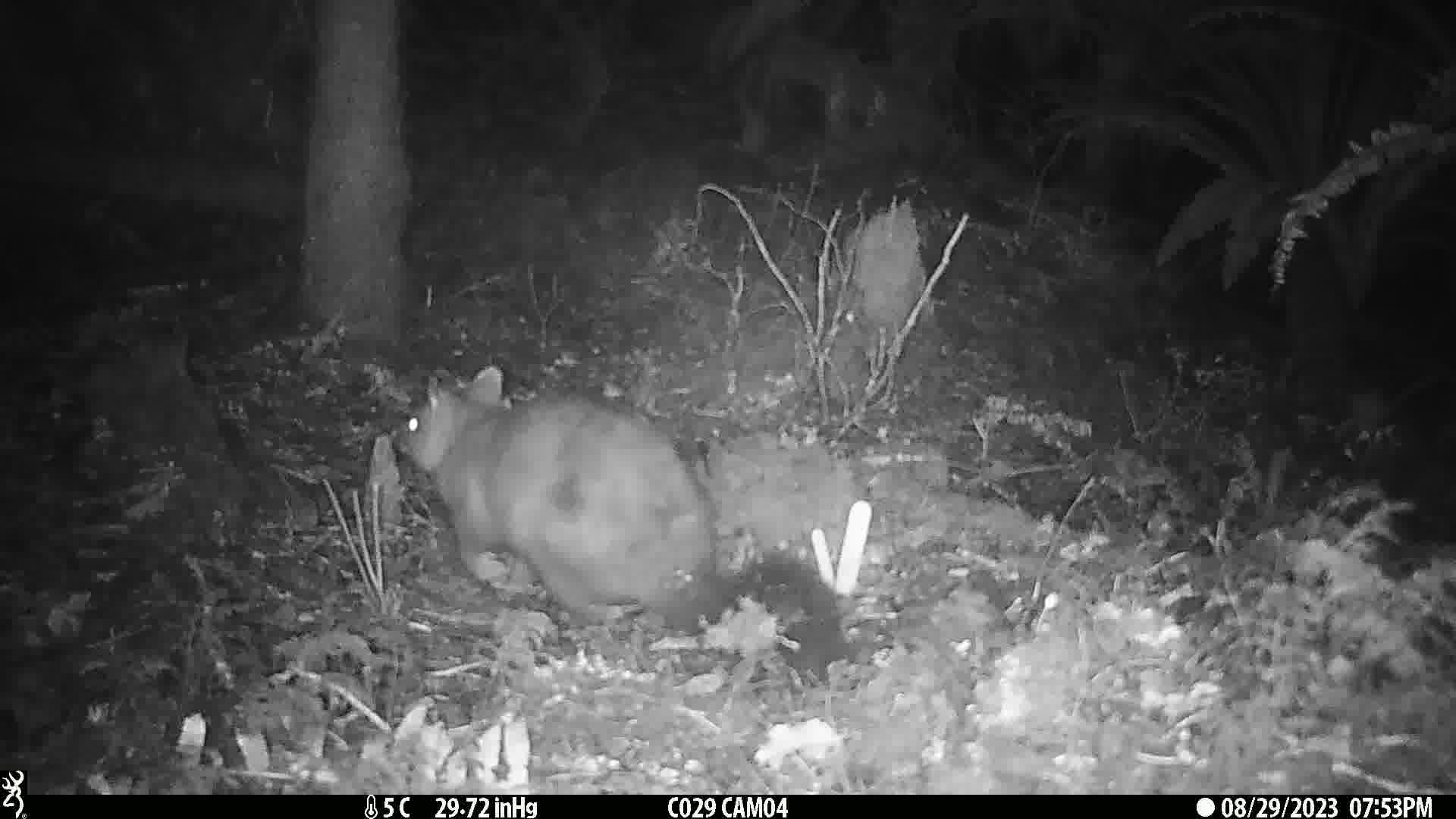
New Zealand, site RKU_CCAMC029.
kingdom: Animalia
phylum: Chordata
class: Mammalia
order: Diprotodontia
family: Phalangeridae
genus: Trichosurus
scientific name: Trichosurus vulpecula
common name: common brushtail possum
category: possum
Possum (common brushtail possum) (Trichosurus vulpecula).